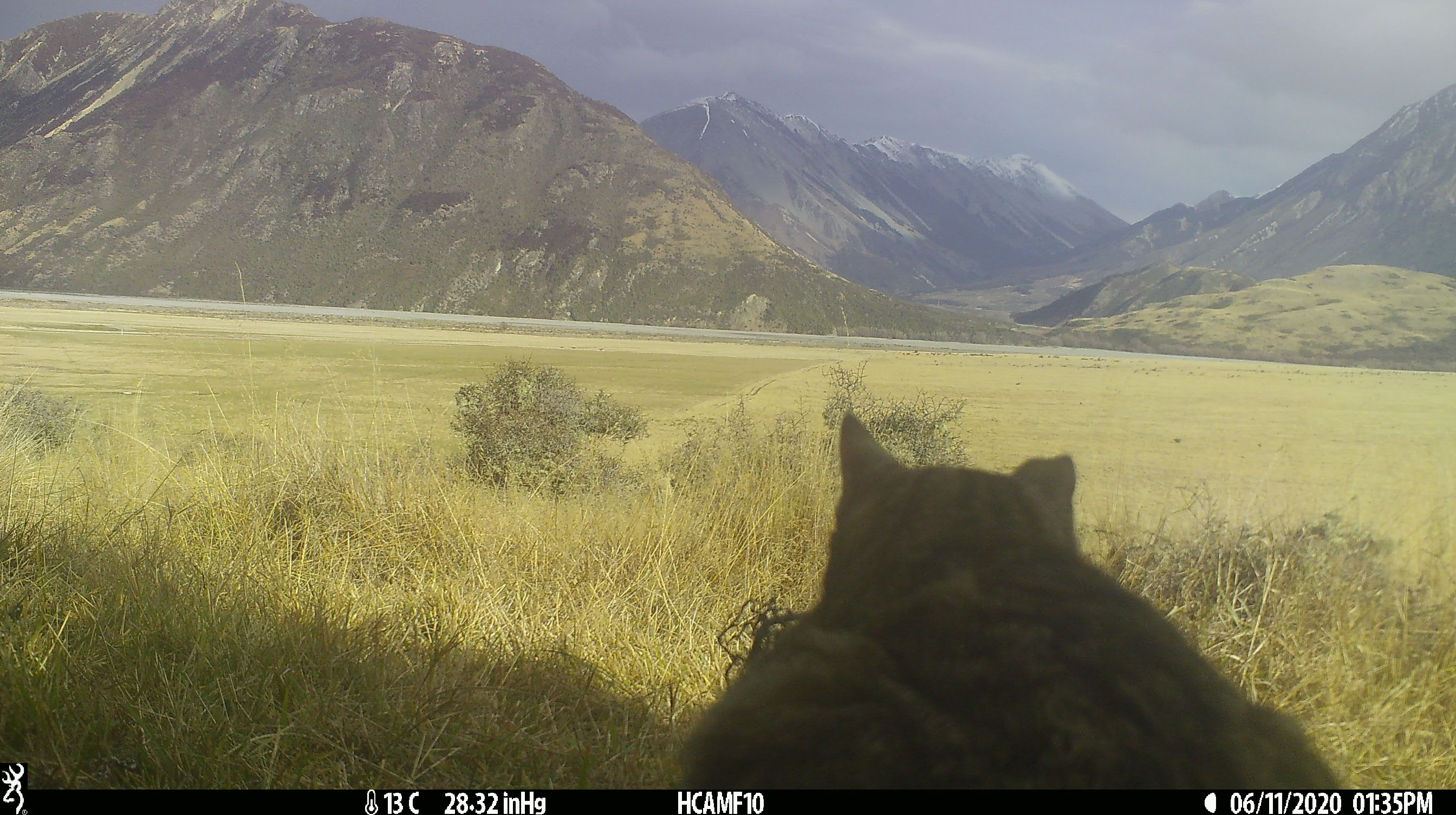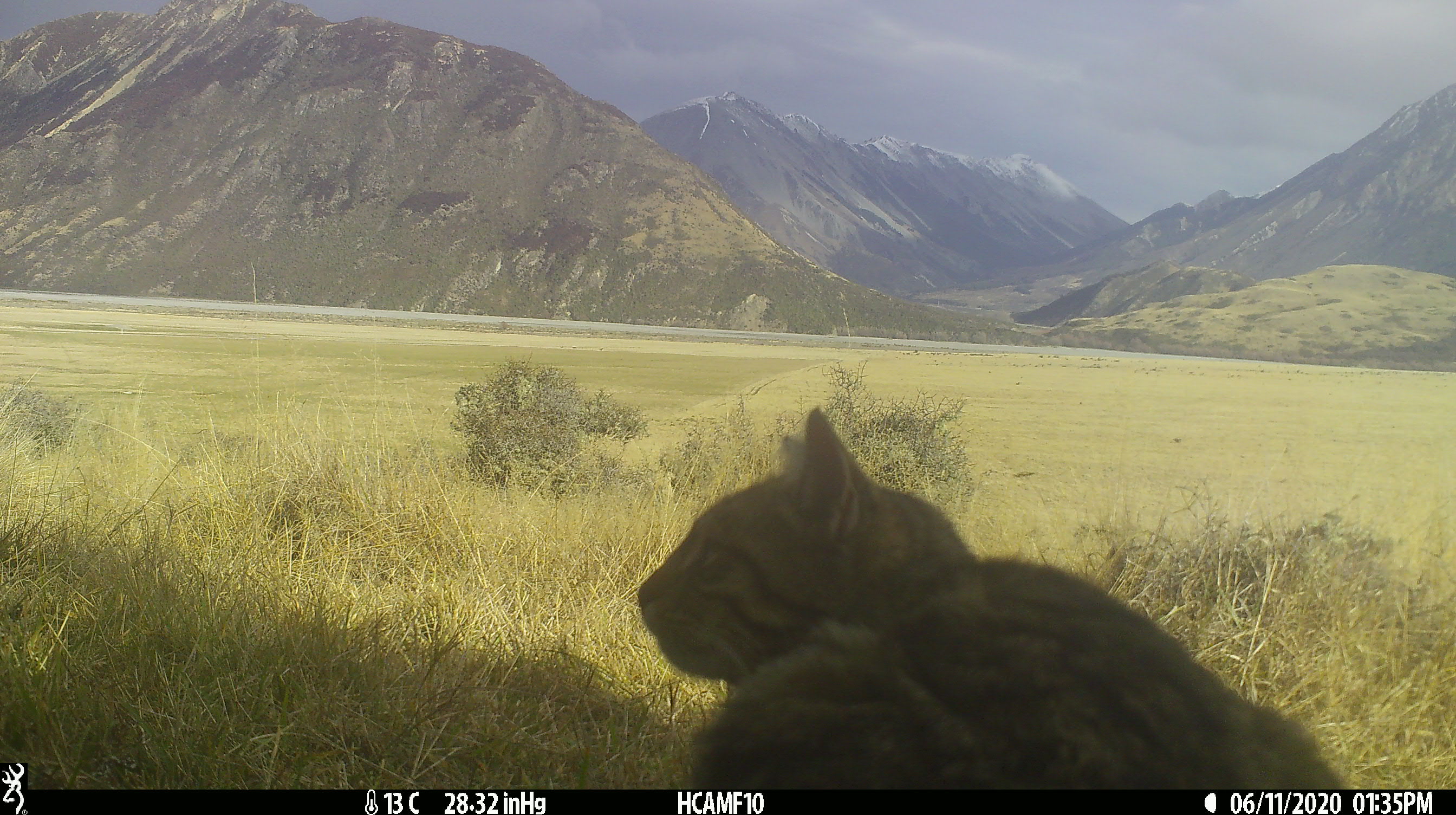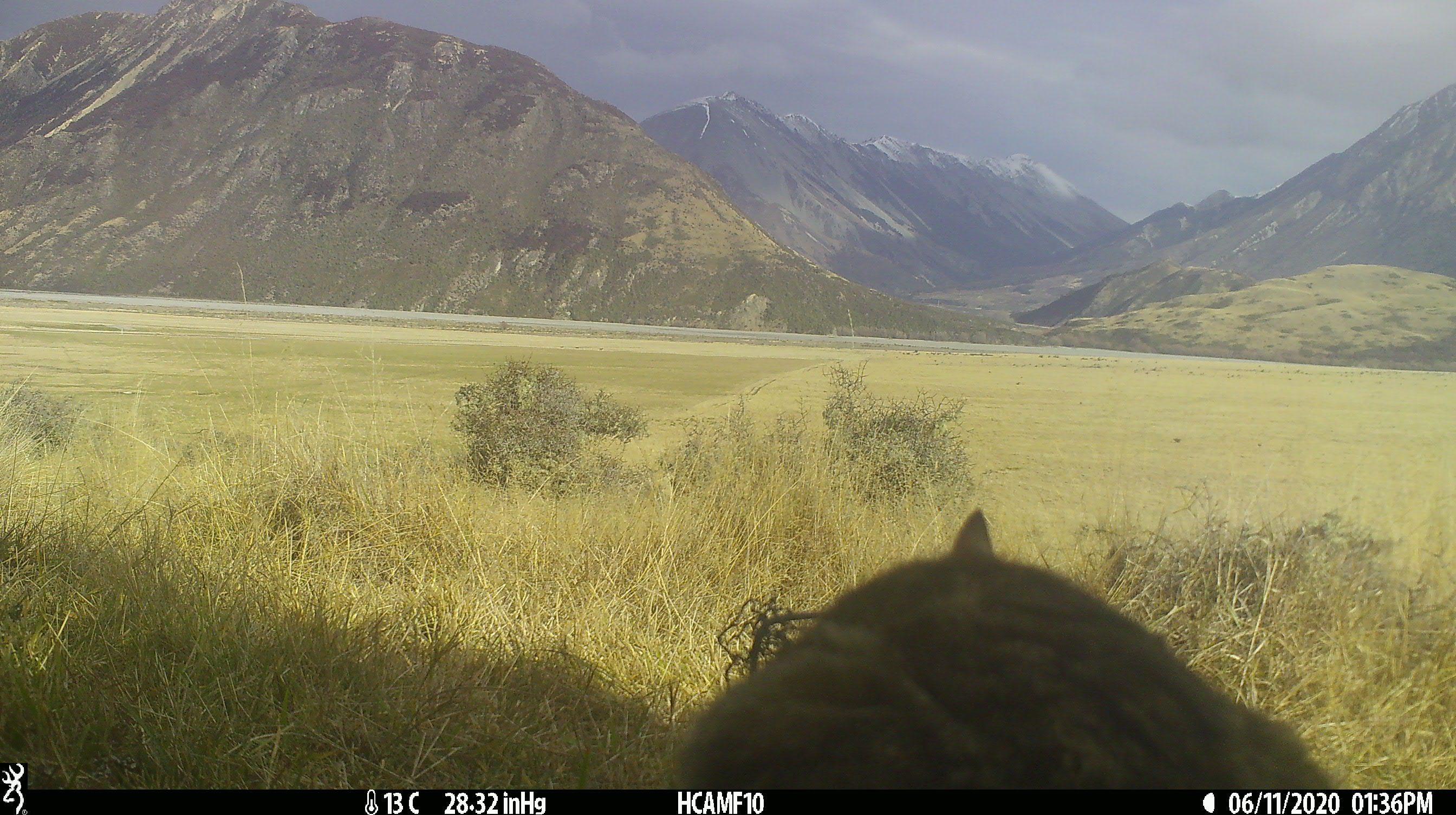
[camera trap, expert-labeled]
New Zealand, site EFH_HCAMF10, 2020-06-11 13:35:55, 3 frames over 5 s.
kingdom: Animalia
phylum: Chordata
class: Mammalia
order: Carnivora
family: Felidae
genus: Felis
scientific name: Felis catus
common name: domestic cat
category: cat